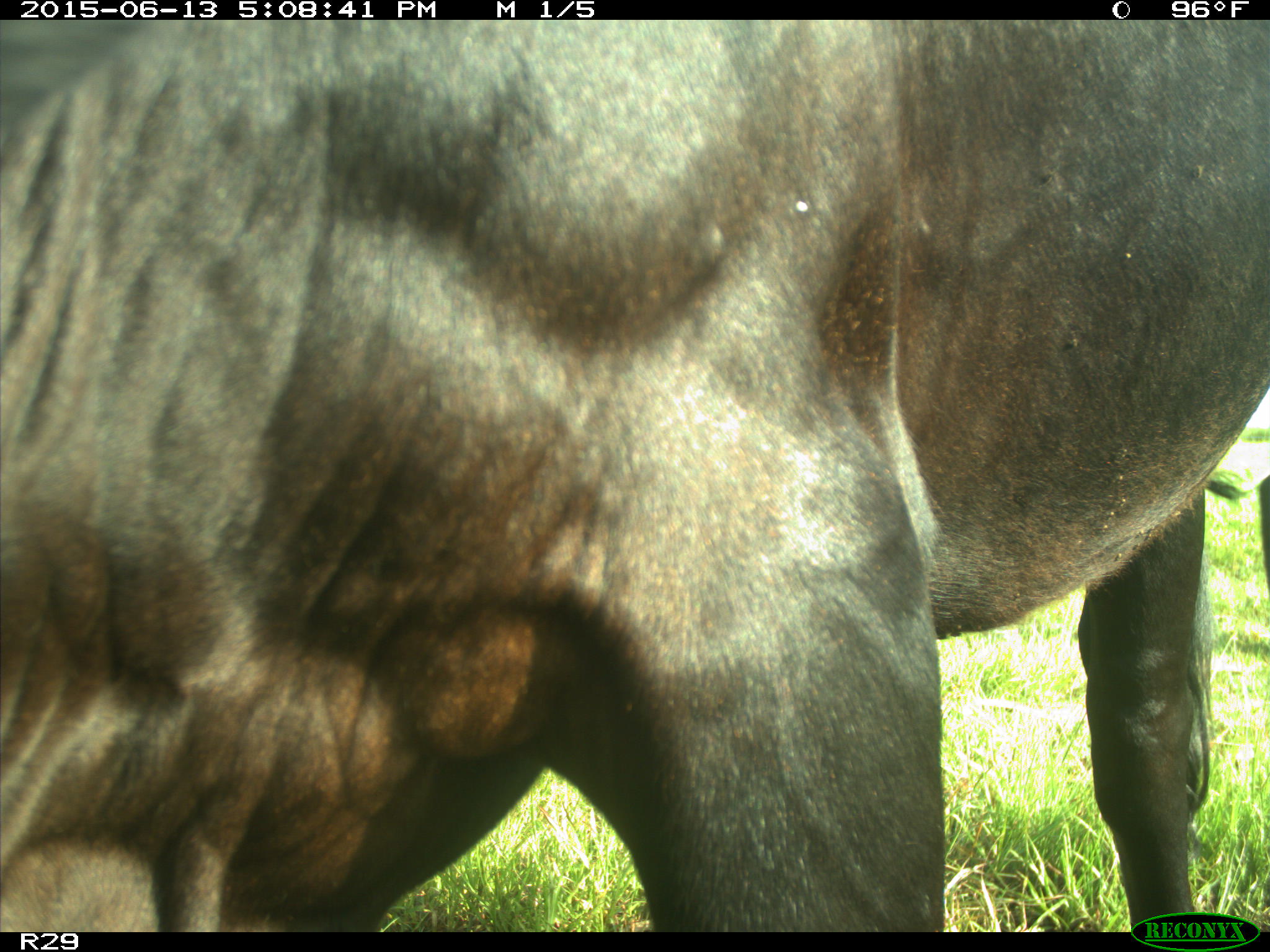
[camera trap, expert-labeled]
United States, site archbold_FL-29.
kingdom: Animalia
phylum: Chordata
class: Mammalia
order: Artiodactyla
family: Bovidae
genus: Bos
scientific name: Bos taurus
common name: domestic cow